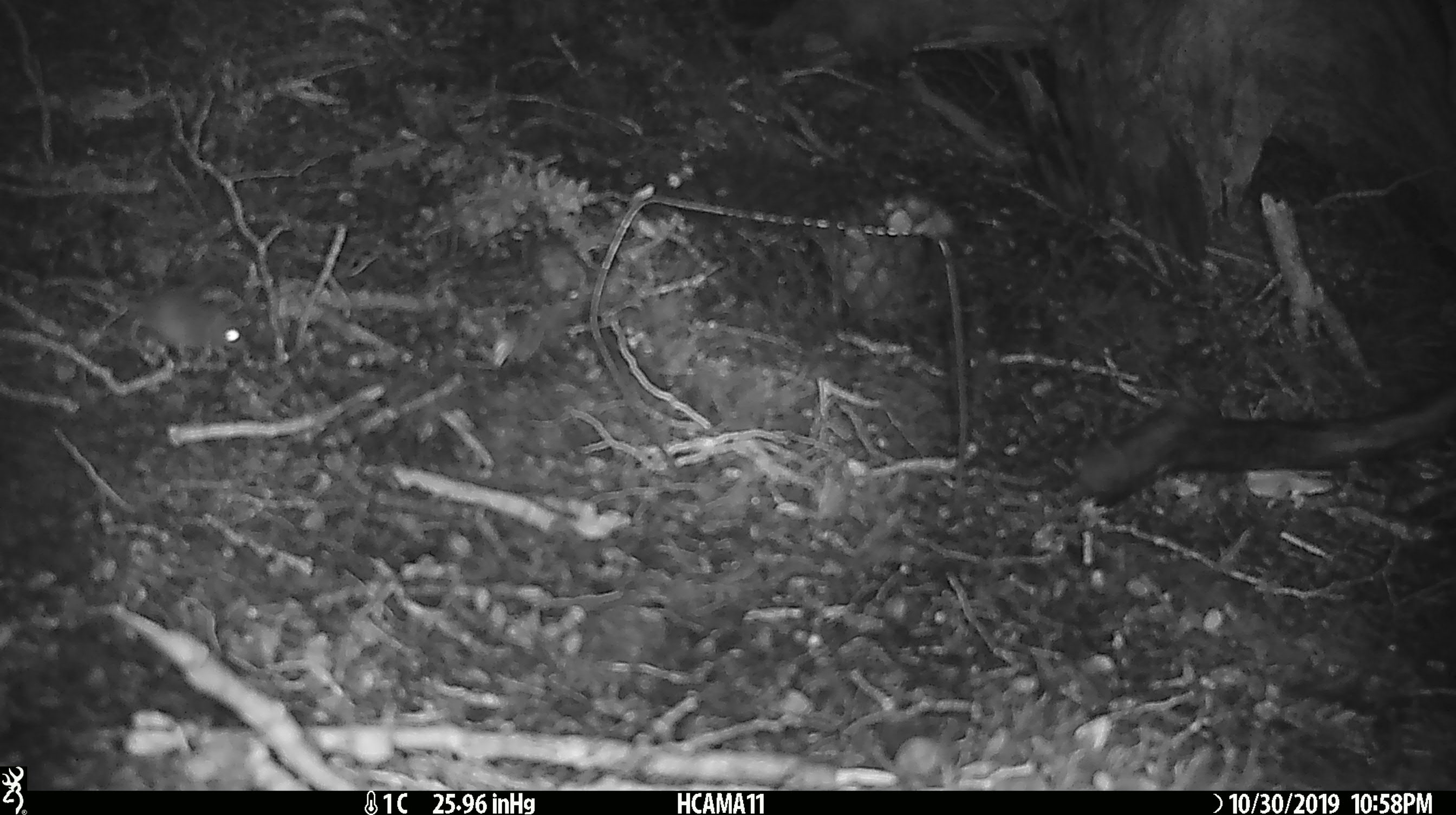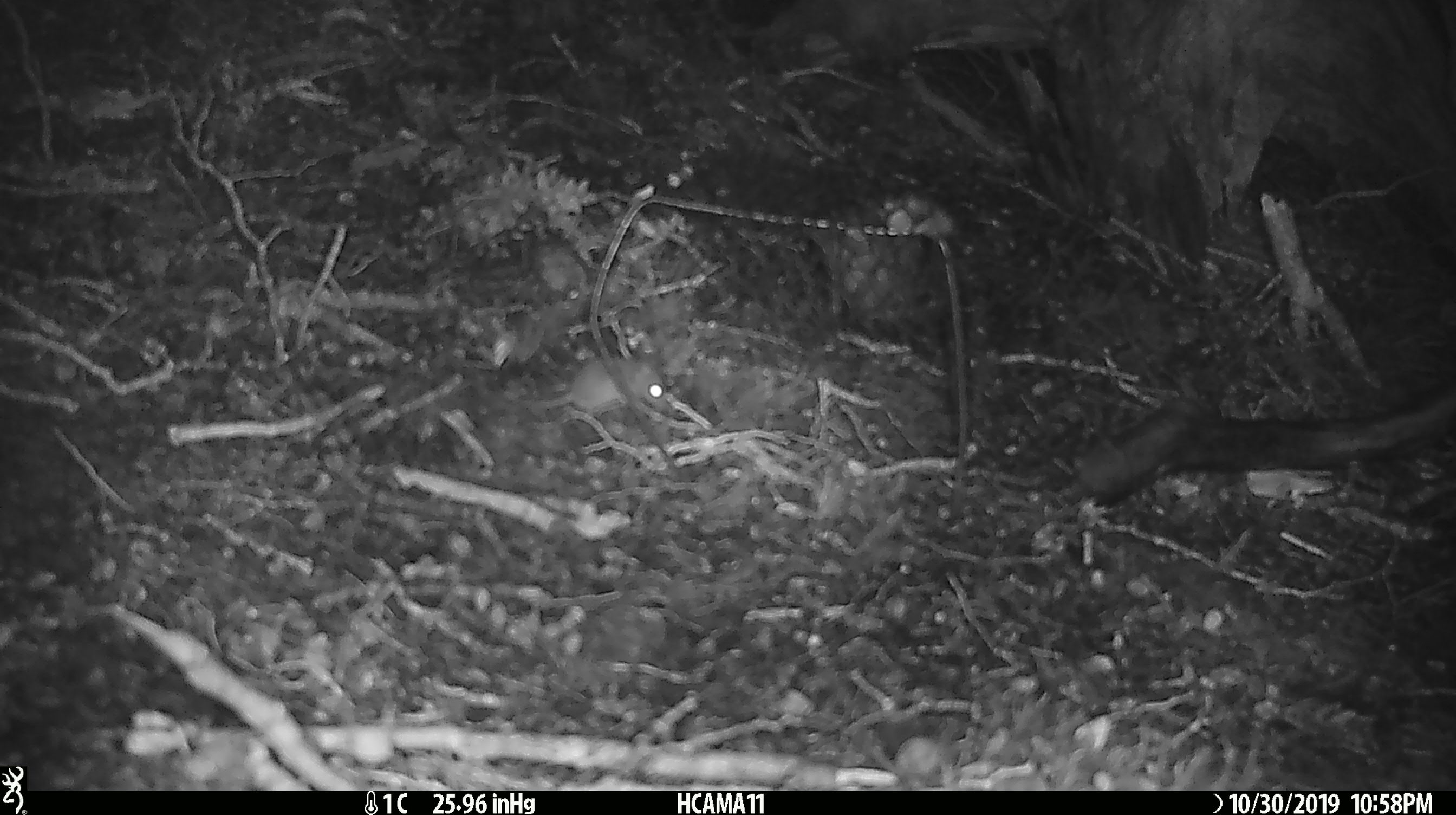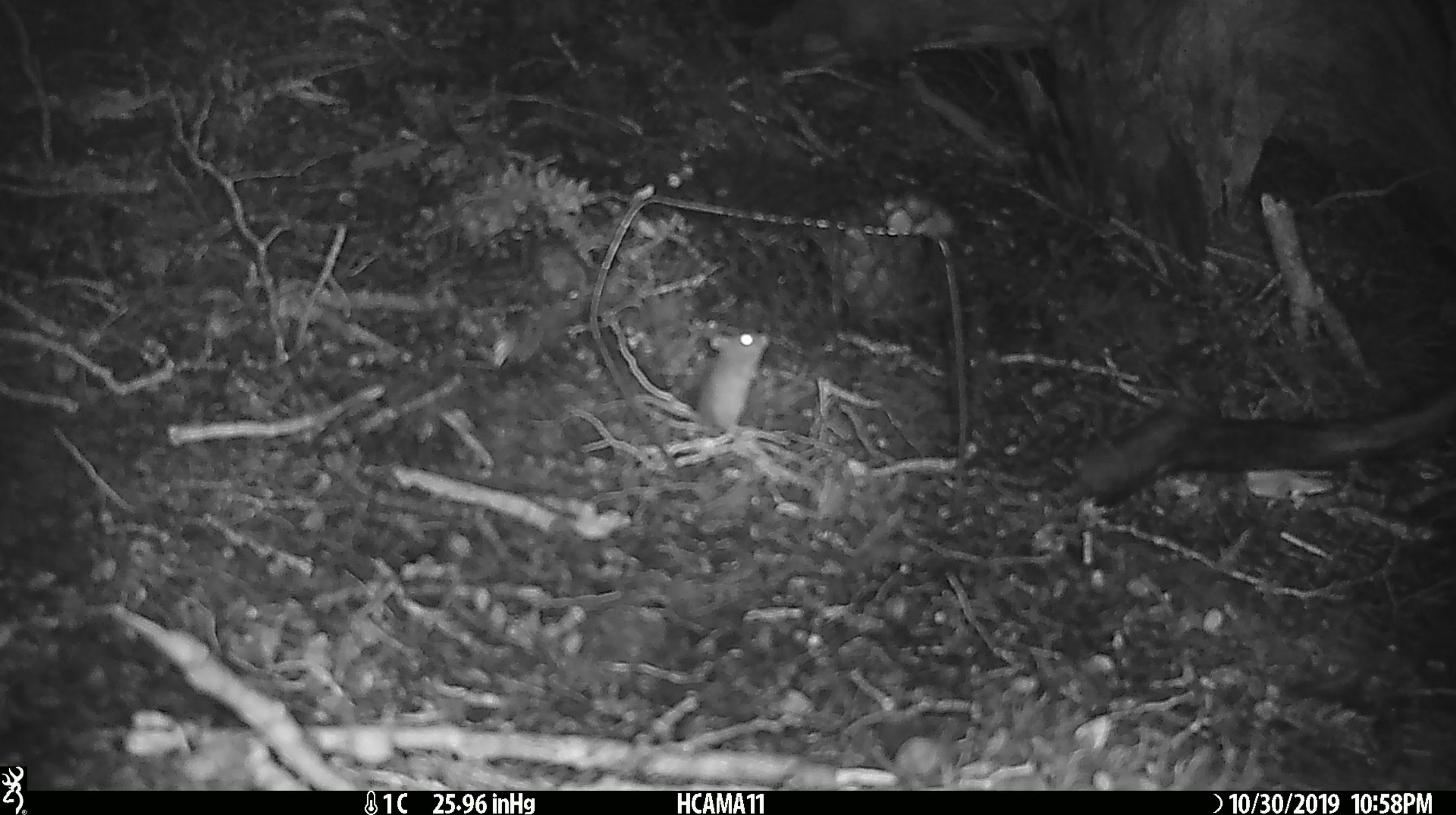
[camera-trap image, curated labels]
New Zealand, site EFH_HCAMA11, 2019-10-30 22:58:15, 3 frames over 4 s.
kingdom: Animalia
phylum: Chordata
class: Mammalia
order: Rodentia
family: Muridae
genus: Mus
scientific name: Mus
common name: mouse